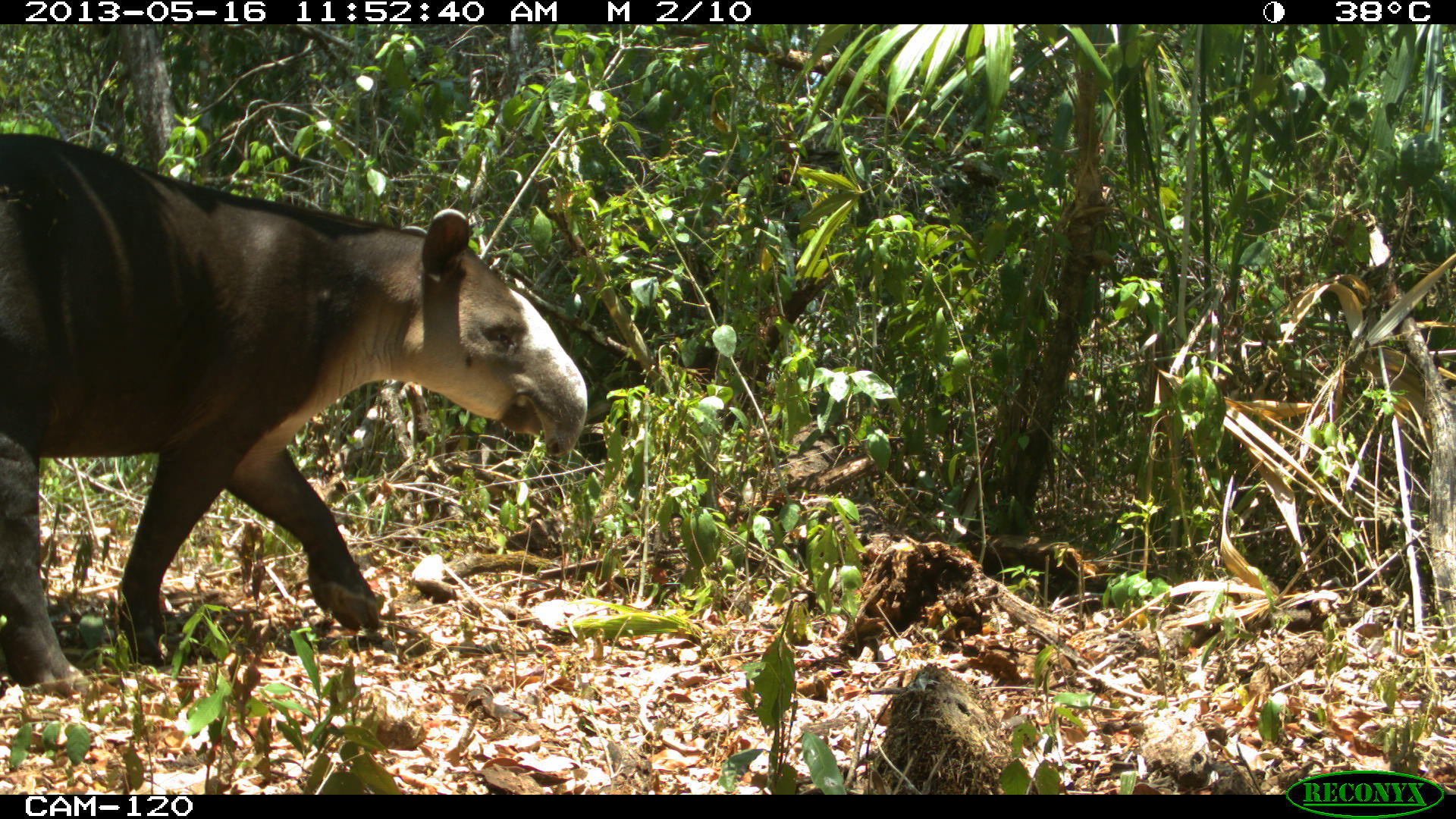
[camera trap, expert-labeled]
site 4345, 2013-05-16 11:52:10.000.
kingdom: Animalia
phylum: Chordata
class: Mammalia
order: Perissodactyla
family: Tapiridae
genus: Tapirus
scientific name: Tapirus bairdii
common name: baird's tapir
Tapirus bairdii (baird's tapir), count 1, sex female.